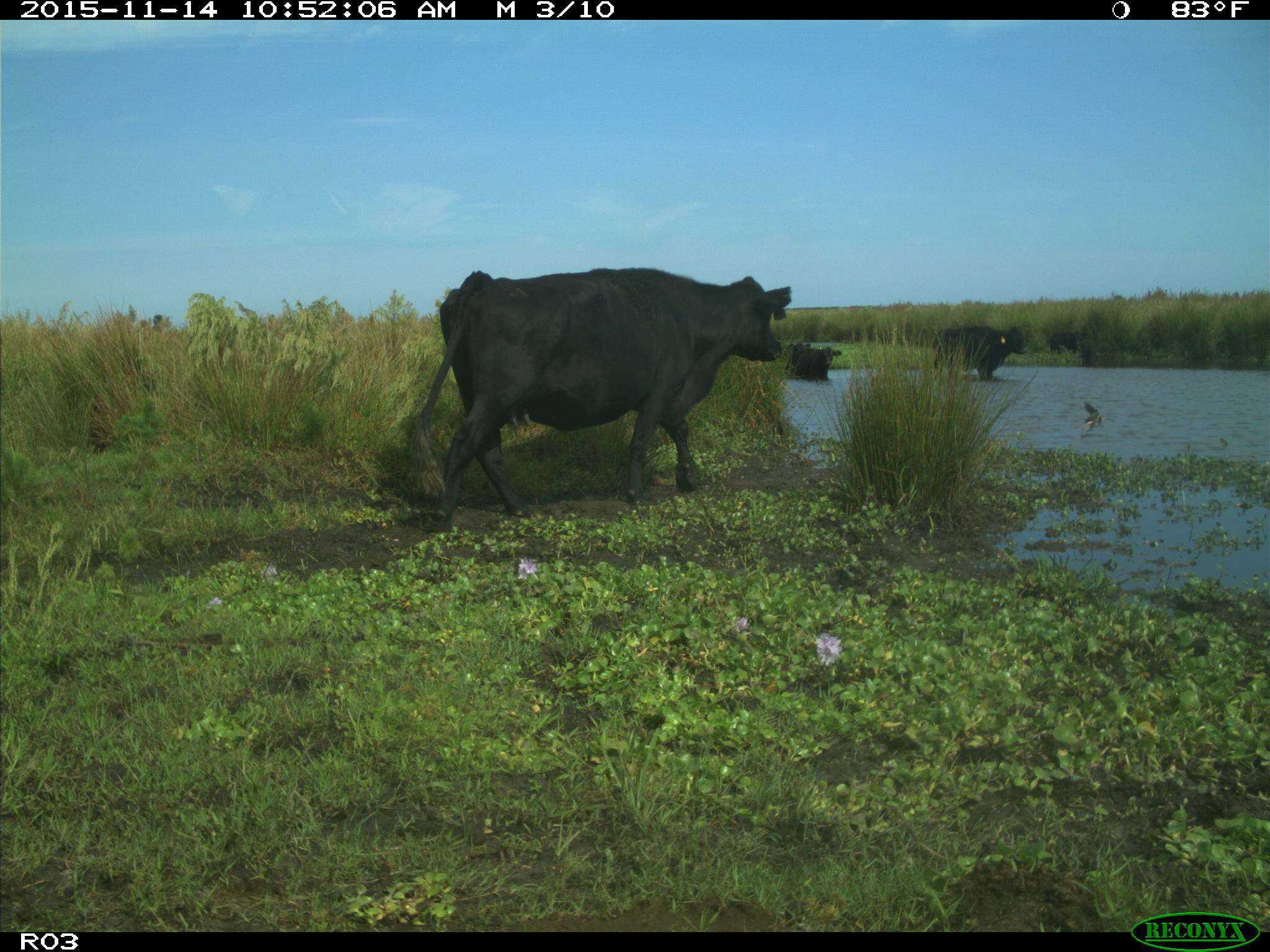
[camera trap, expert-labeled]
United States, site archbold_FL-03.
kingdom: Animalia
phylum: Chordata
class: Mammalia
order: Artiodactyla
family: Bovidae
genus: Bos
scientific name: Bos taurus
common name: domestic cow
Bos taurus (domestic cow).